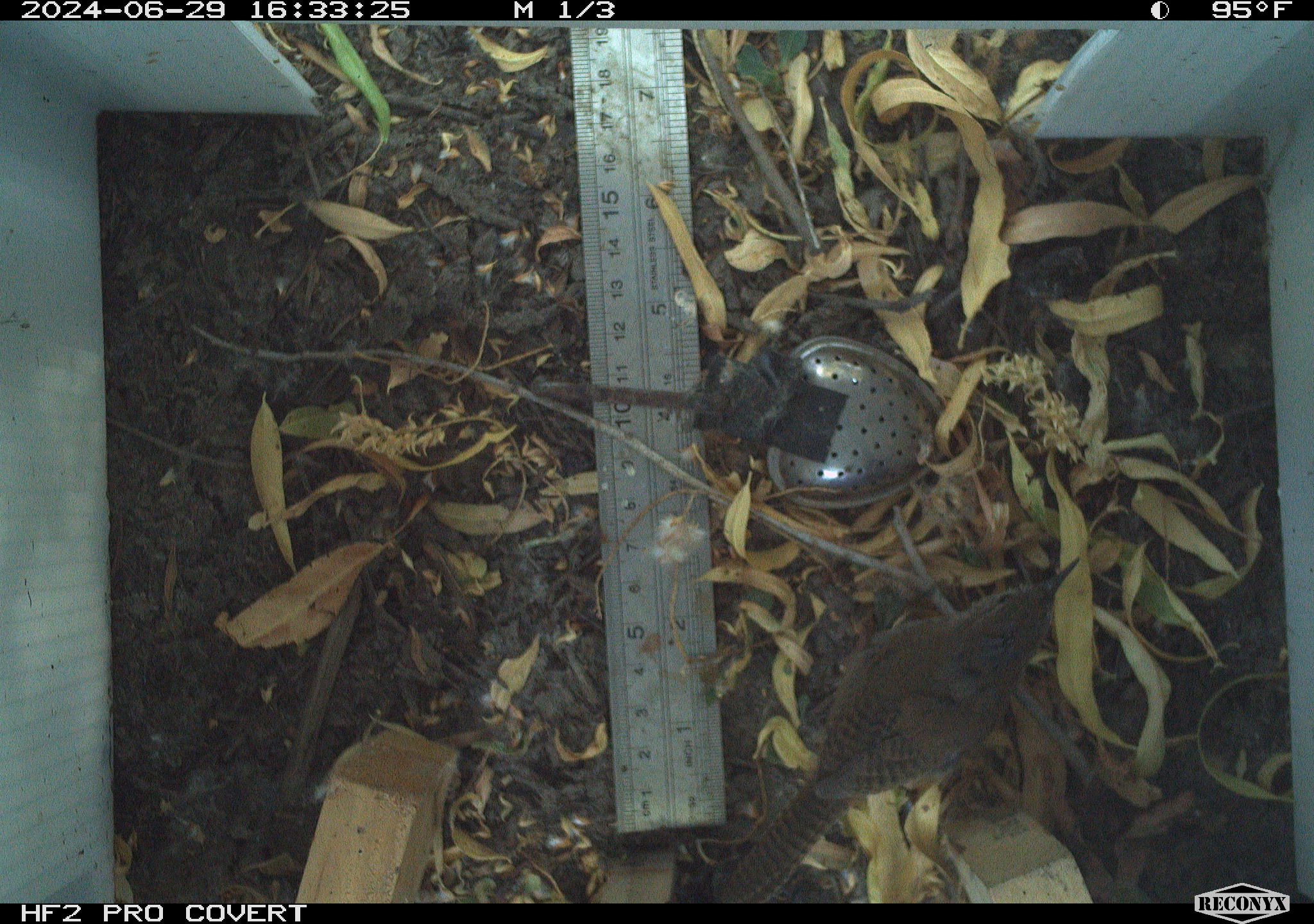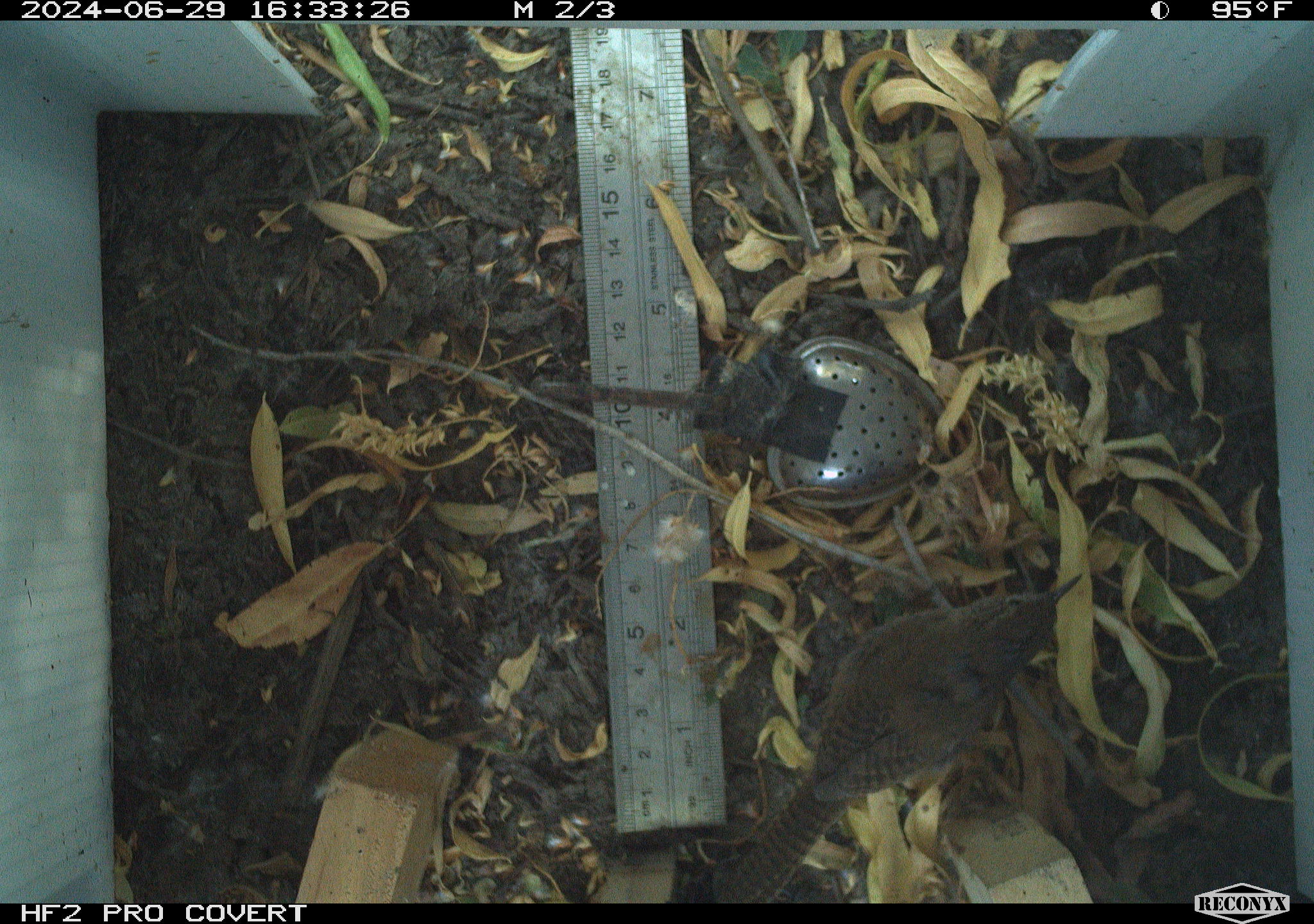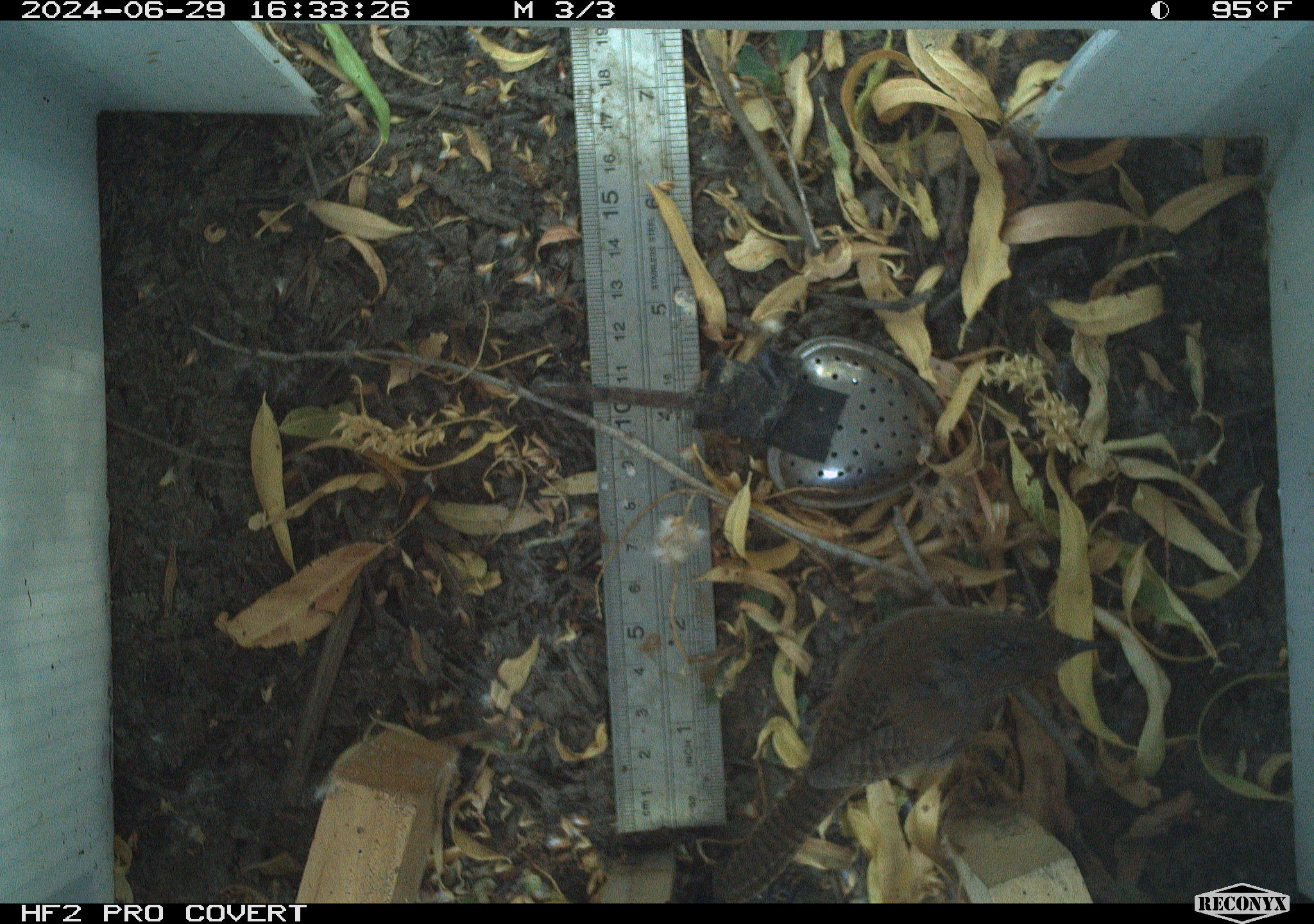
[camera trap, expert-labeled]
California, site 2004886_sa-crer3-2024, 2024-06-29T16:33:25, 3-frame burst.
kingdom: Animalia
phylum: Chordata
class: Aves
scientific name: Aves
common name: bird